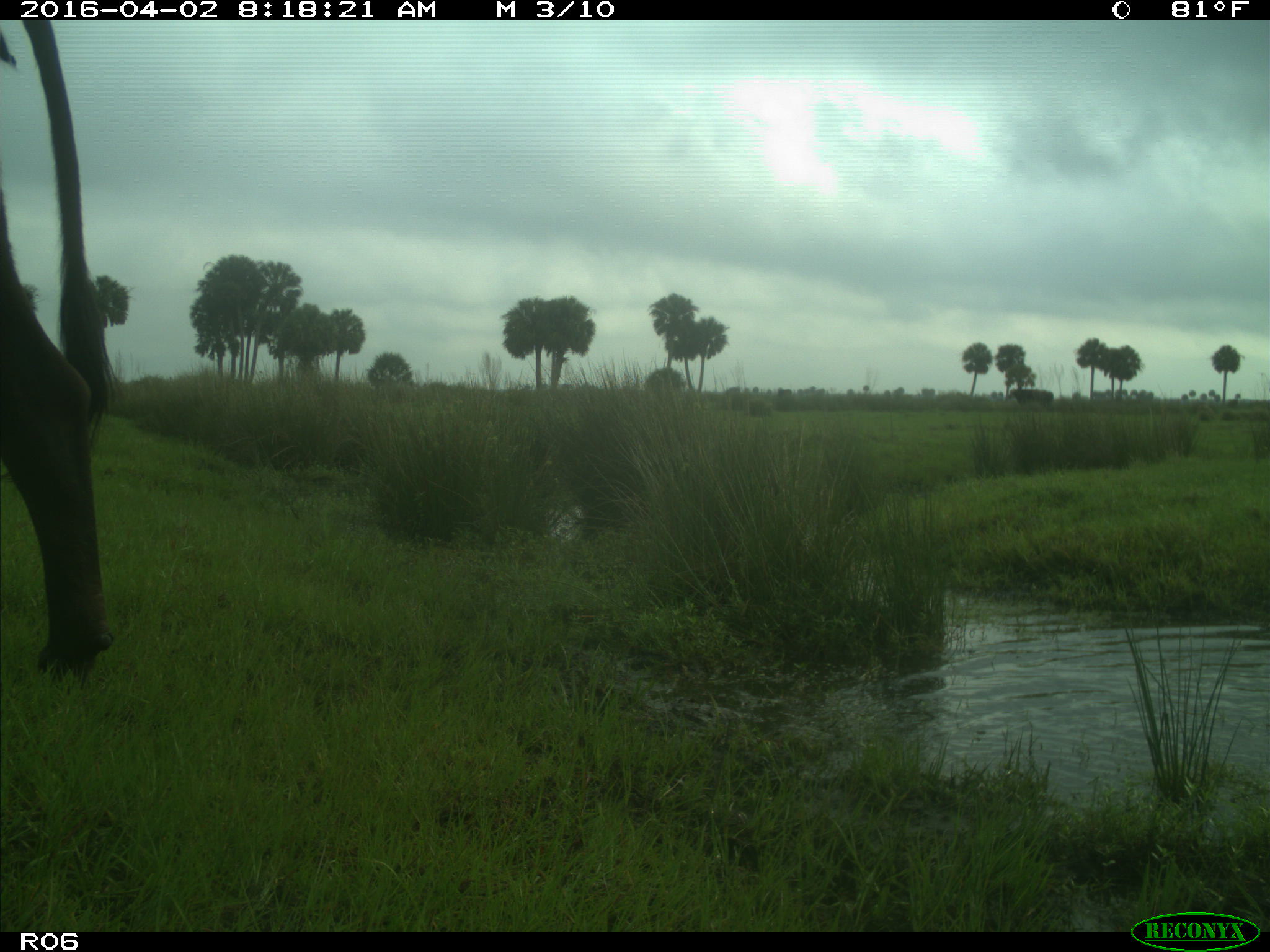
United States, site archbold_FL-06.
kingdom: Animalia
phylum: Chordata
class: Mammalia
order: Artiodactyla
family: Bovidae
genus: Bos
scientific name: Bos taurus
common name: domestic cow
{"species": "Bos taurus (domestic cow)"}